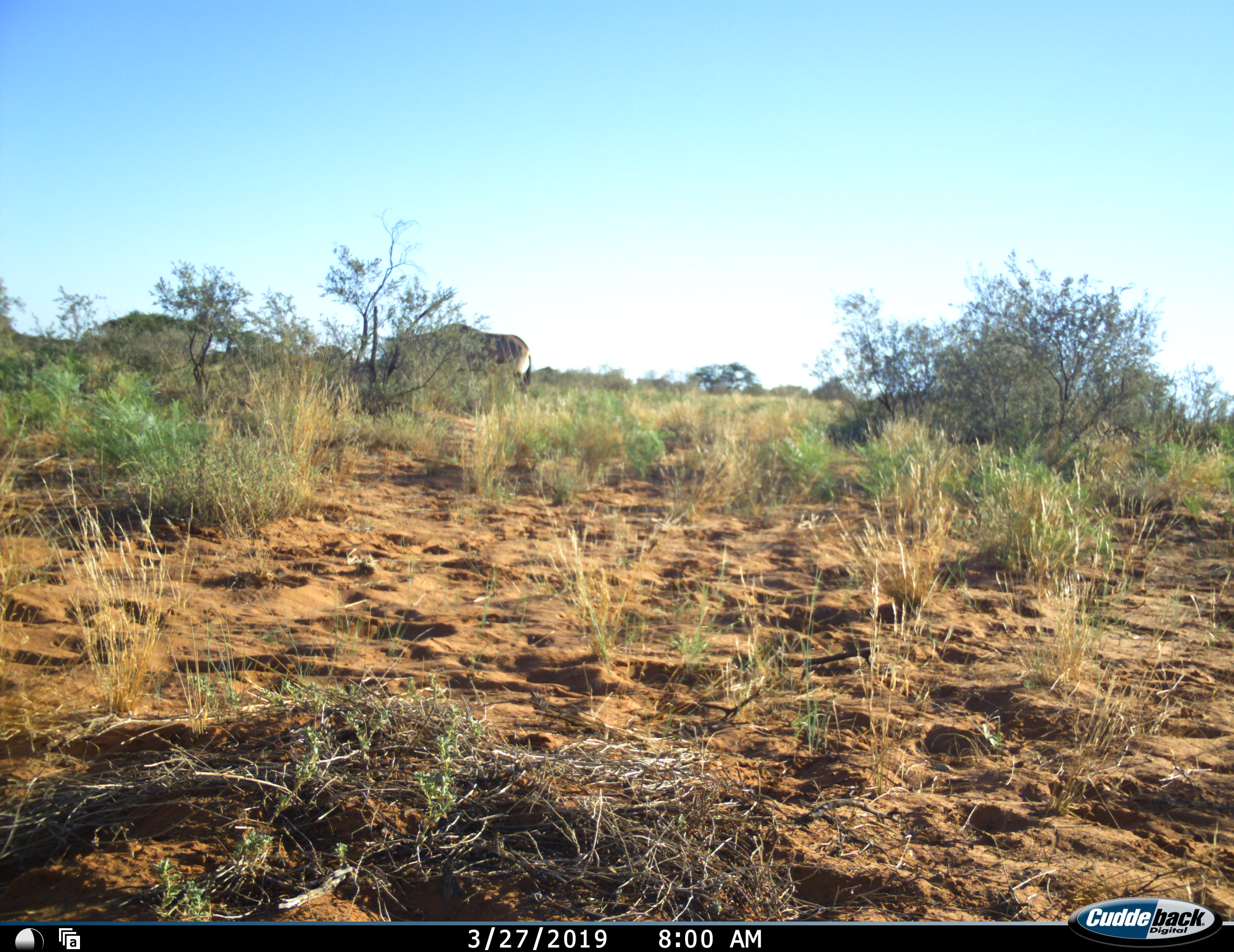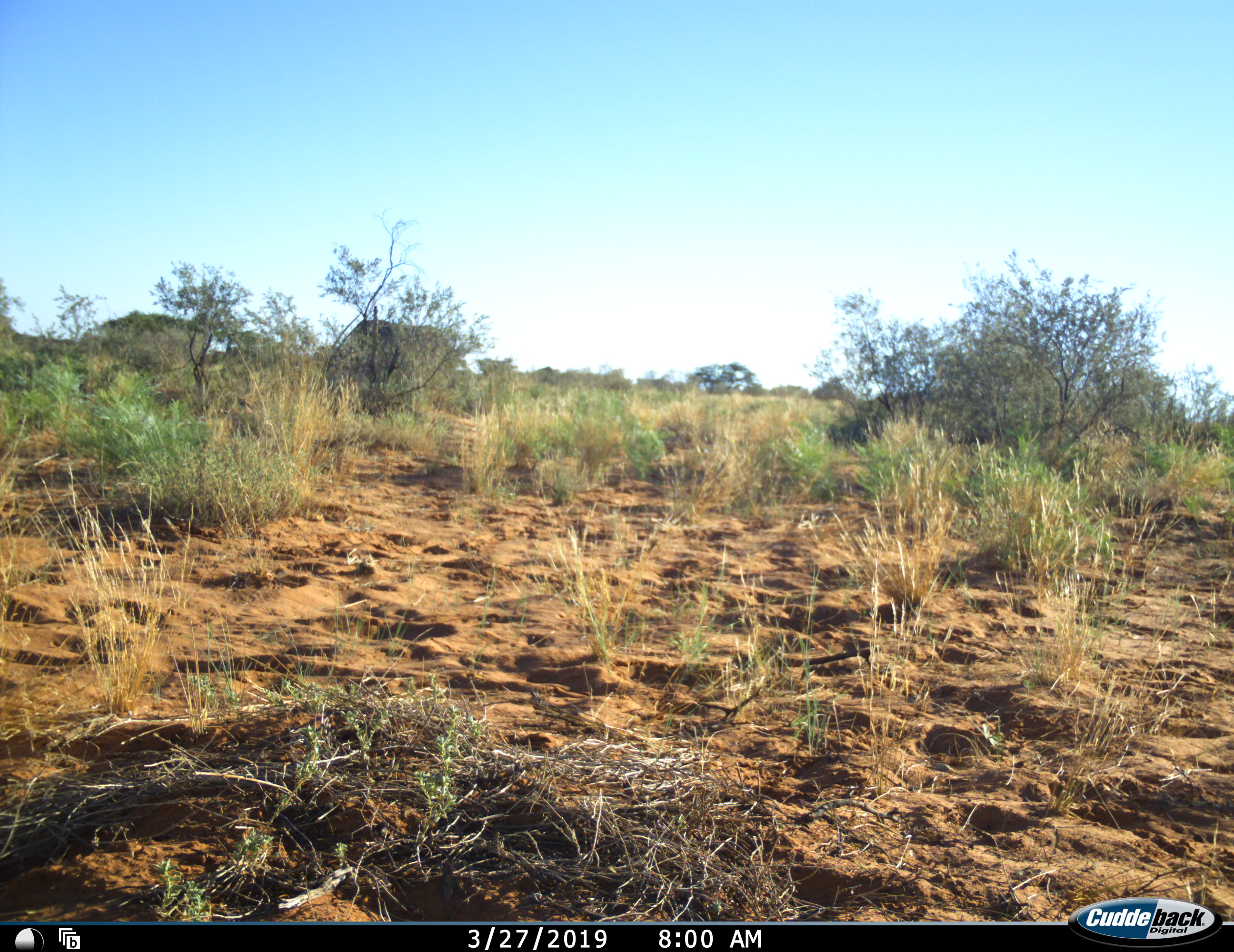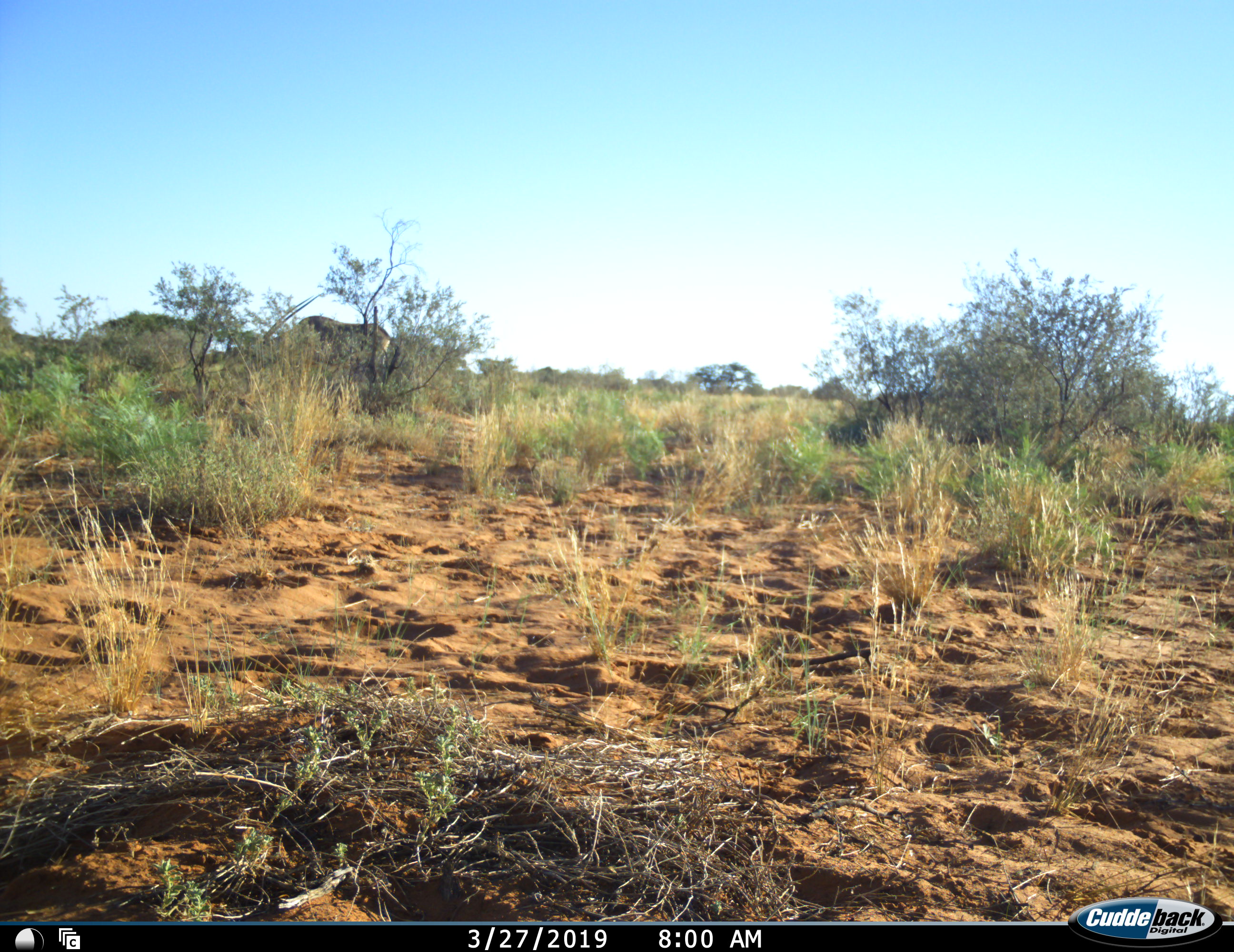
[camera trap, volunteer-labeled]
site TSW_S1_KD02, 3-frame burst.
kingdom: Animalia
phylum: Chordata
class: Mammalia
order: Artiodactyla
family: Bovidae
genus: Oryx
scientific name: Oryx gazella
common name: gemsbok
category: oryx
Oryx (gemsbok) (Oryx gazella), count 1. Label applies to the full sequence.